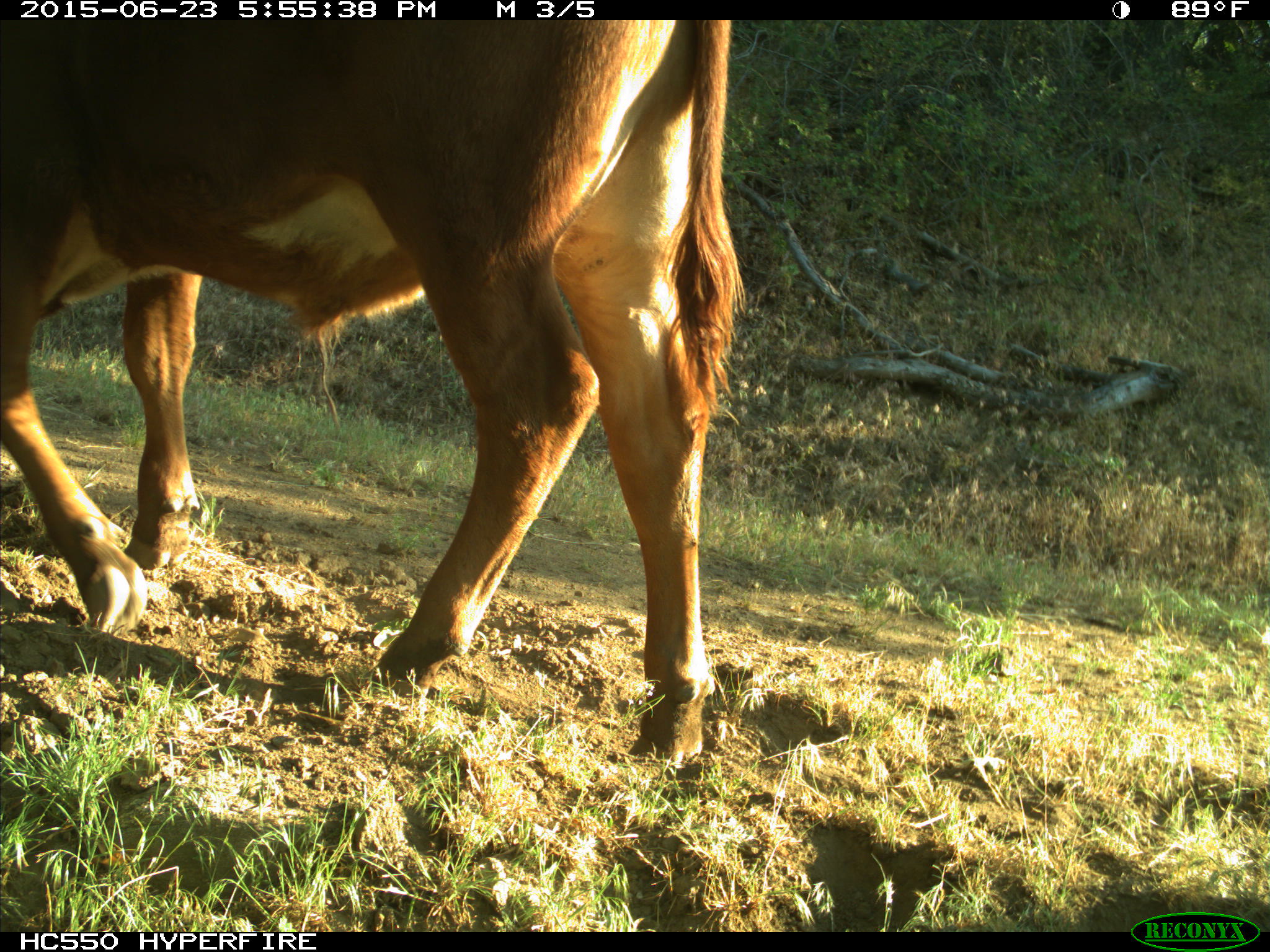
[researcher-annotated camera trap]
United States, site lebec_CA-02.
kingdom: Animalia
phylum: Chordata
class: Mammalia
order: Artiodactyla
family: Bovidae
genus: Bos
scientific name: Bos taurus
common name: domestic cow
Bos taurus (domestic cow).